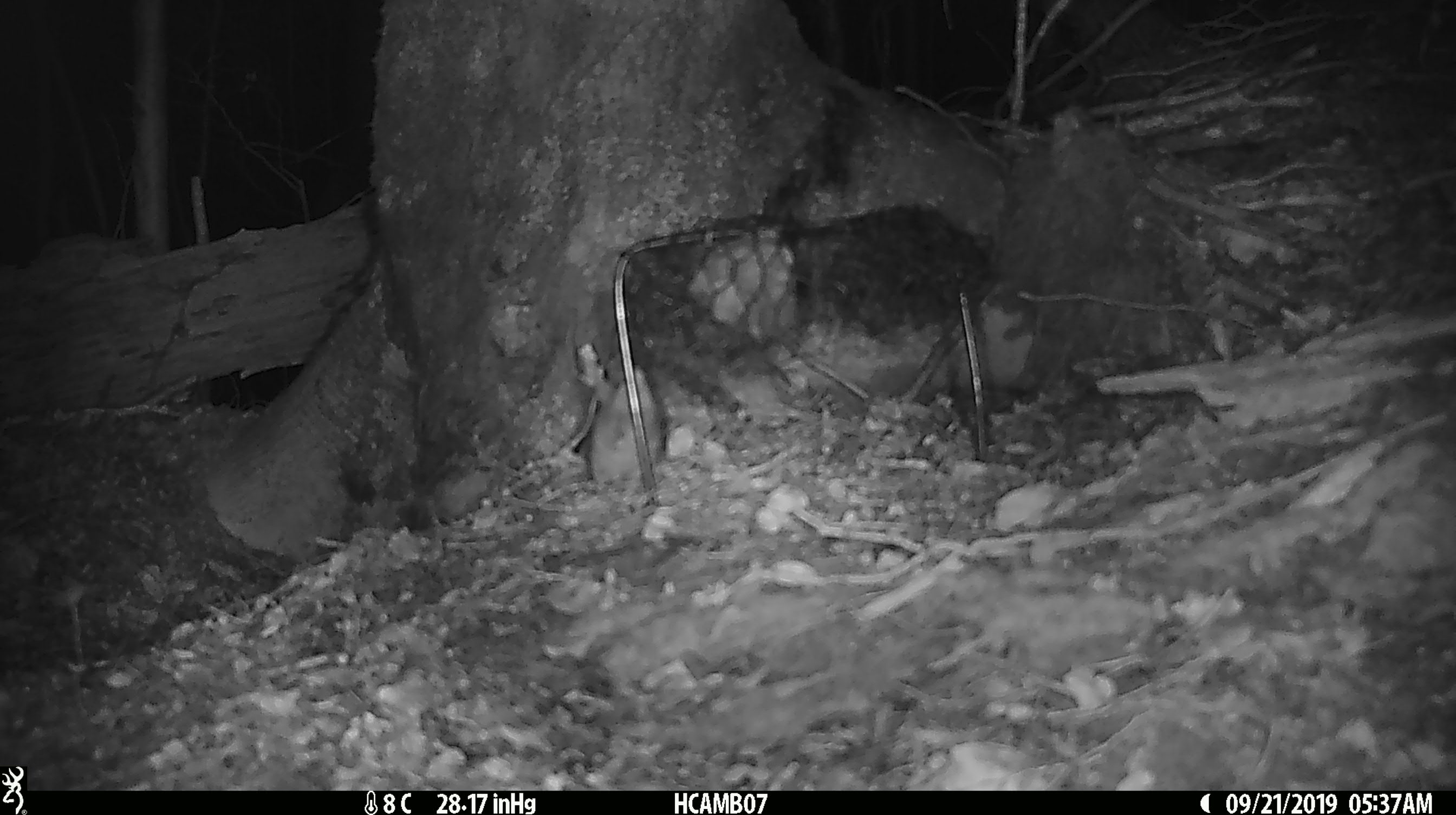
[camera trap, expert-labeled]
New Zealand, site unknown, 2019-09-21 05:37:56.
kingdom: Animalia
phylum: Chordata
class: Mammalia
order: Rodentia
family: Muridae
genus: Mus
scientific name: Mus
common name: mouse